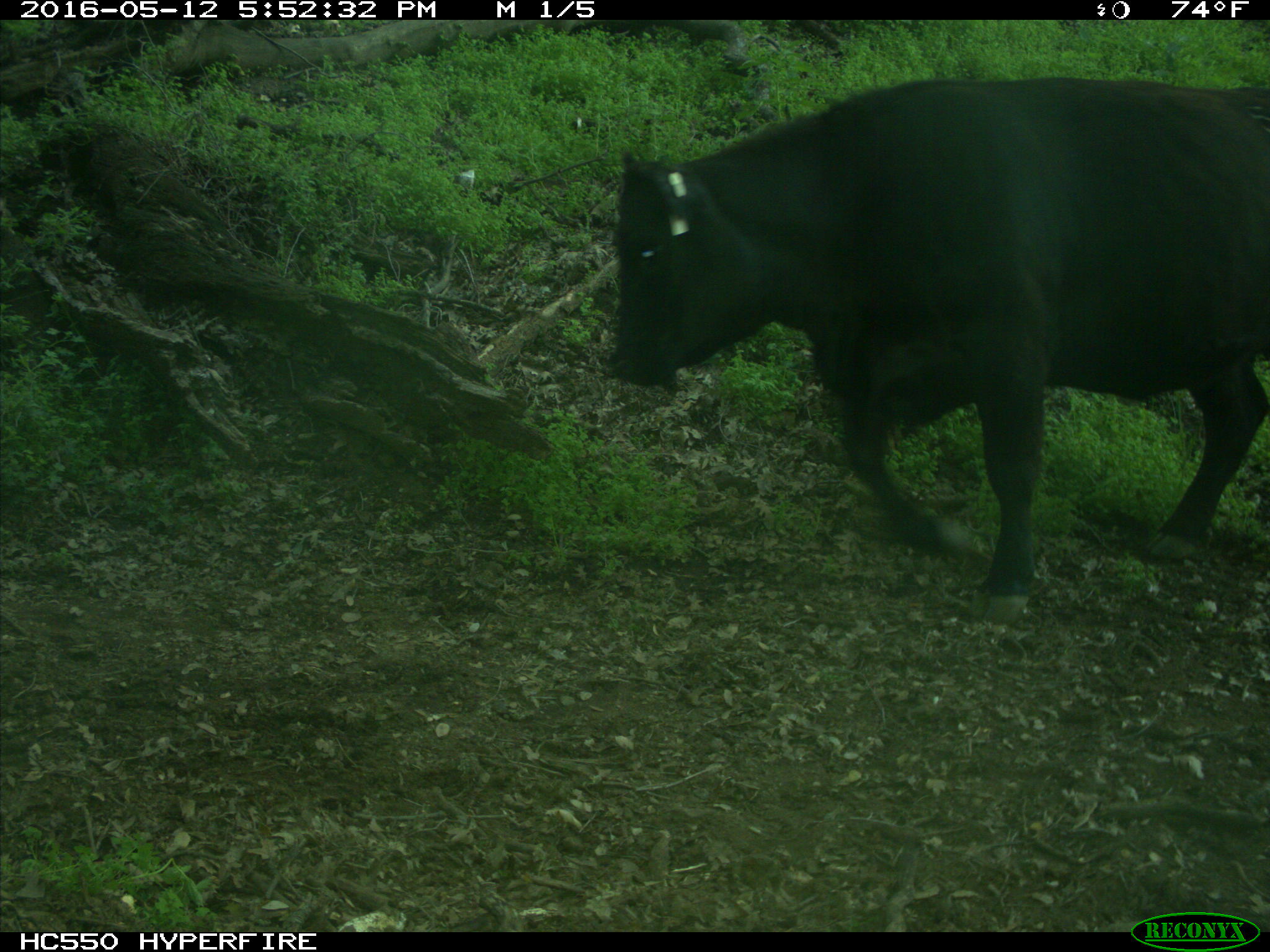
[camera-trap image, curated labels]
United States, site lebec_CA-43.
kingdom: Animalia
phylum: Chordata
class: Mammalia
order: Artiodactyla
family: Bovidae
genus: Bos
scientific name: Bos taurus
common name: domestic cow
Bos taurus (domestic cow).